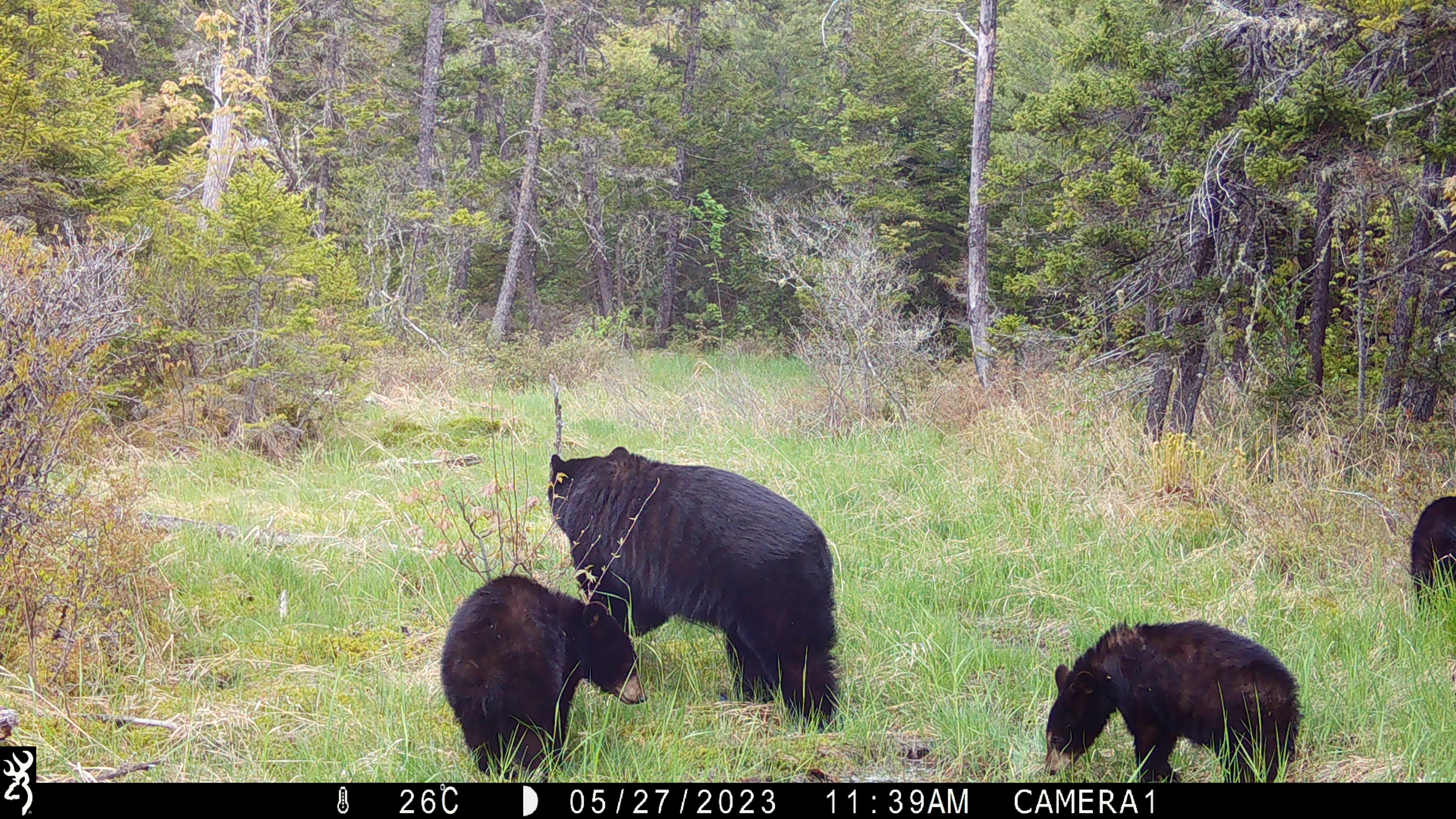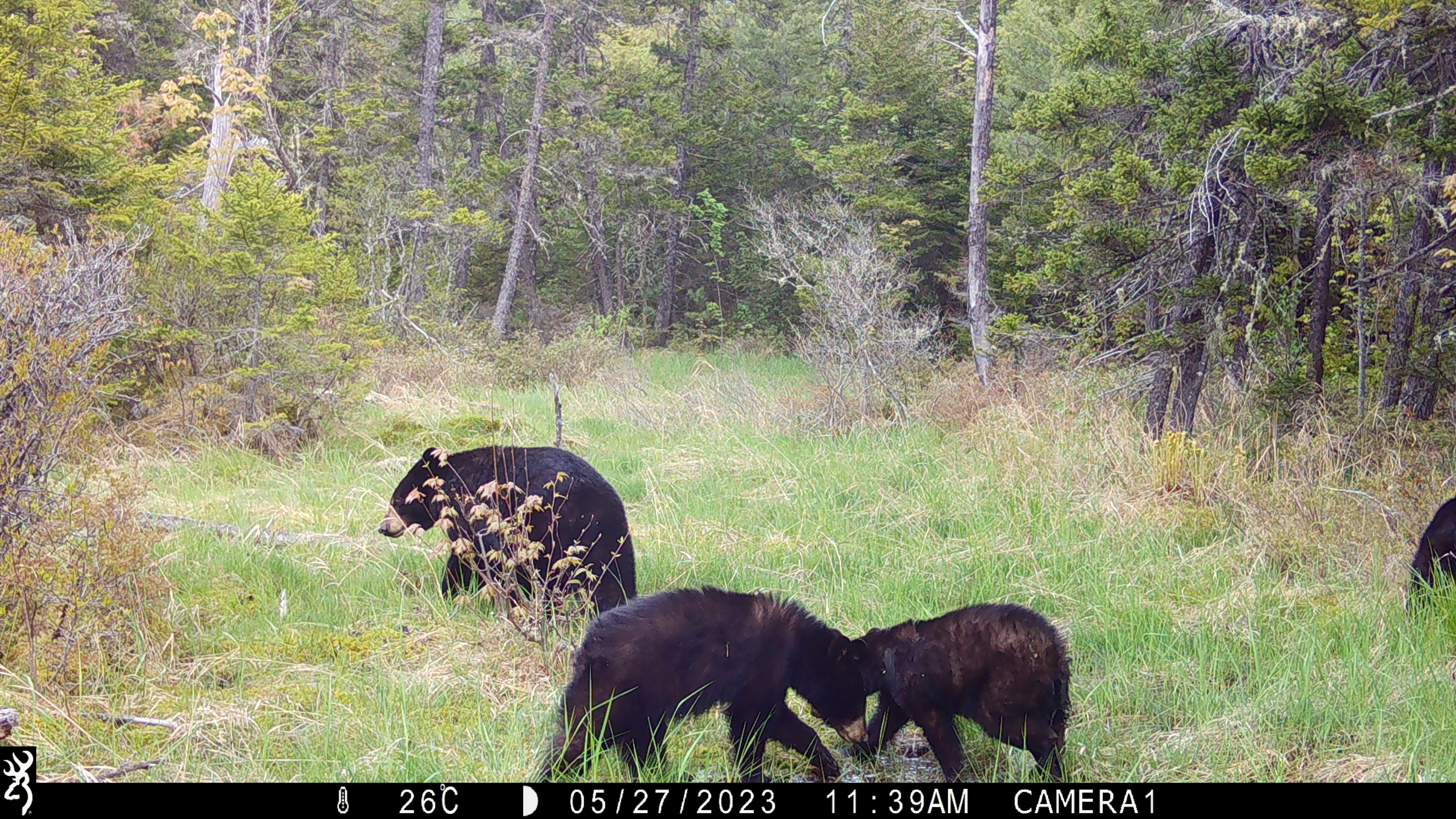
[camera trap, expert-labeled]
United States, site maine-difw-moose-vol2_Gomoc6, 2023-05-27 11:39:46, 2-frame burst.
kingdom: Animalia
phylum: Chordata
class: Mammalia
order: Carnivora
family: Ursidae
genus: Ursus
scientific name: Ursus americanus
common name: black bear